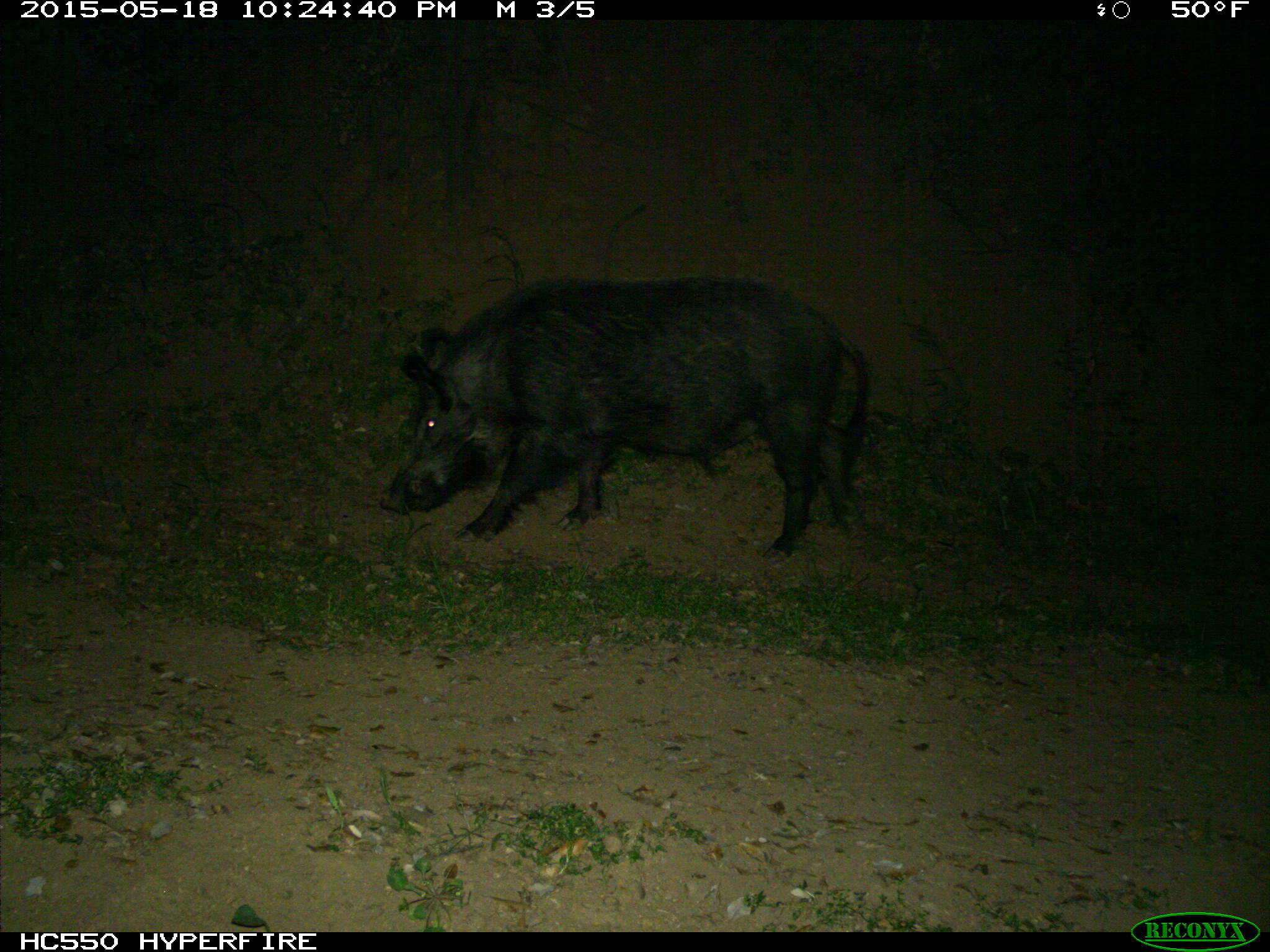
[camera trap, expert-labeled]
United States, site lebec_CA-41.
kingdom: Animalia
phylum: Chordata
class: Mammalia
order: Artiodactyla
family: Suidae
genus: Sus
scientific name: Sus scrofa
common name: wild boar